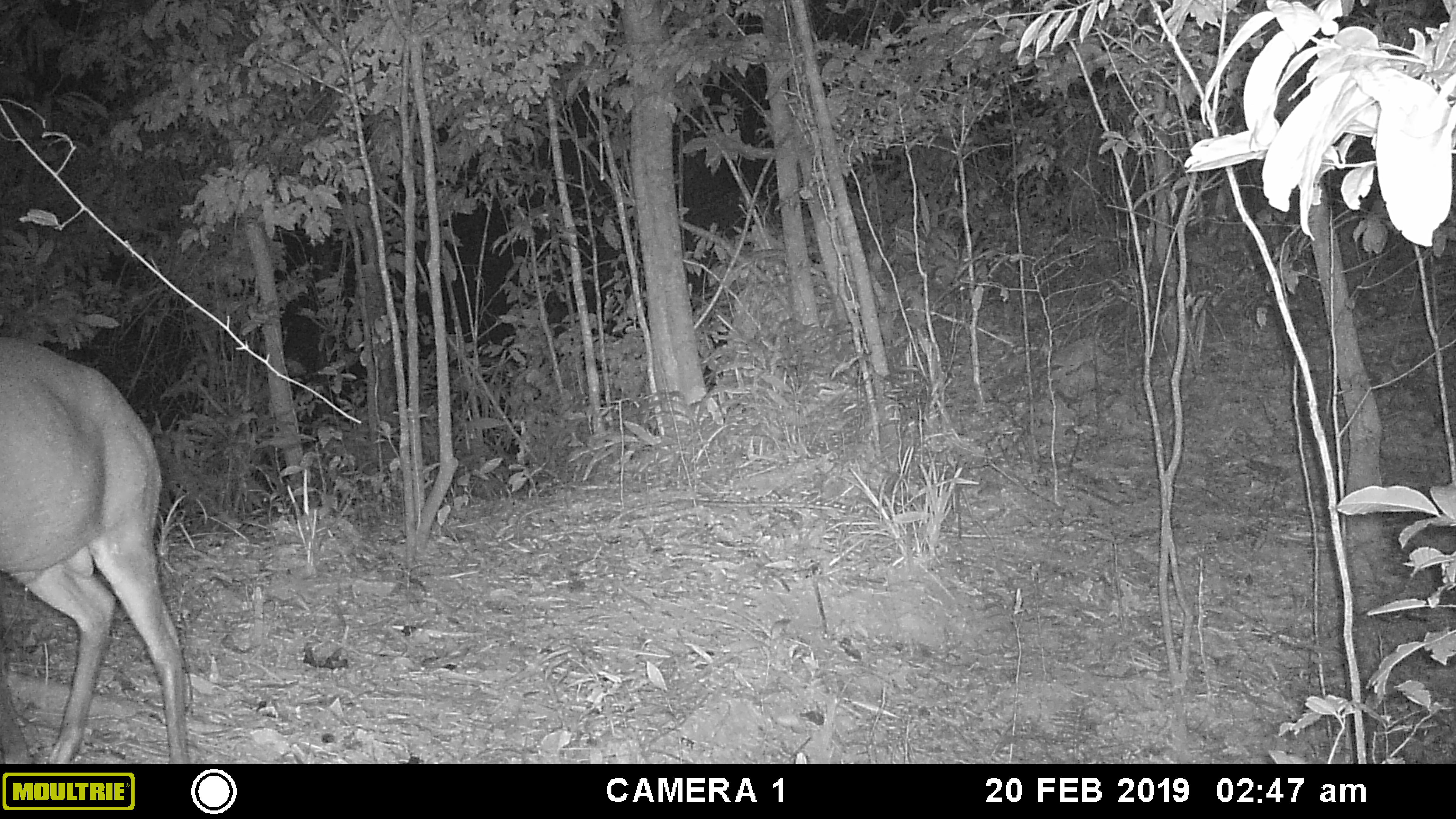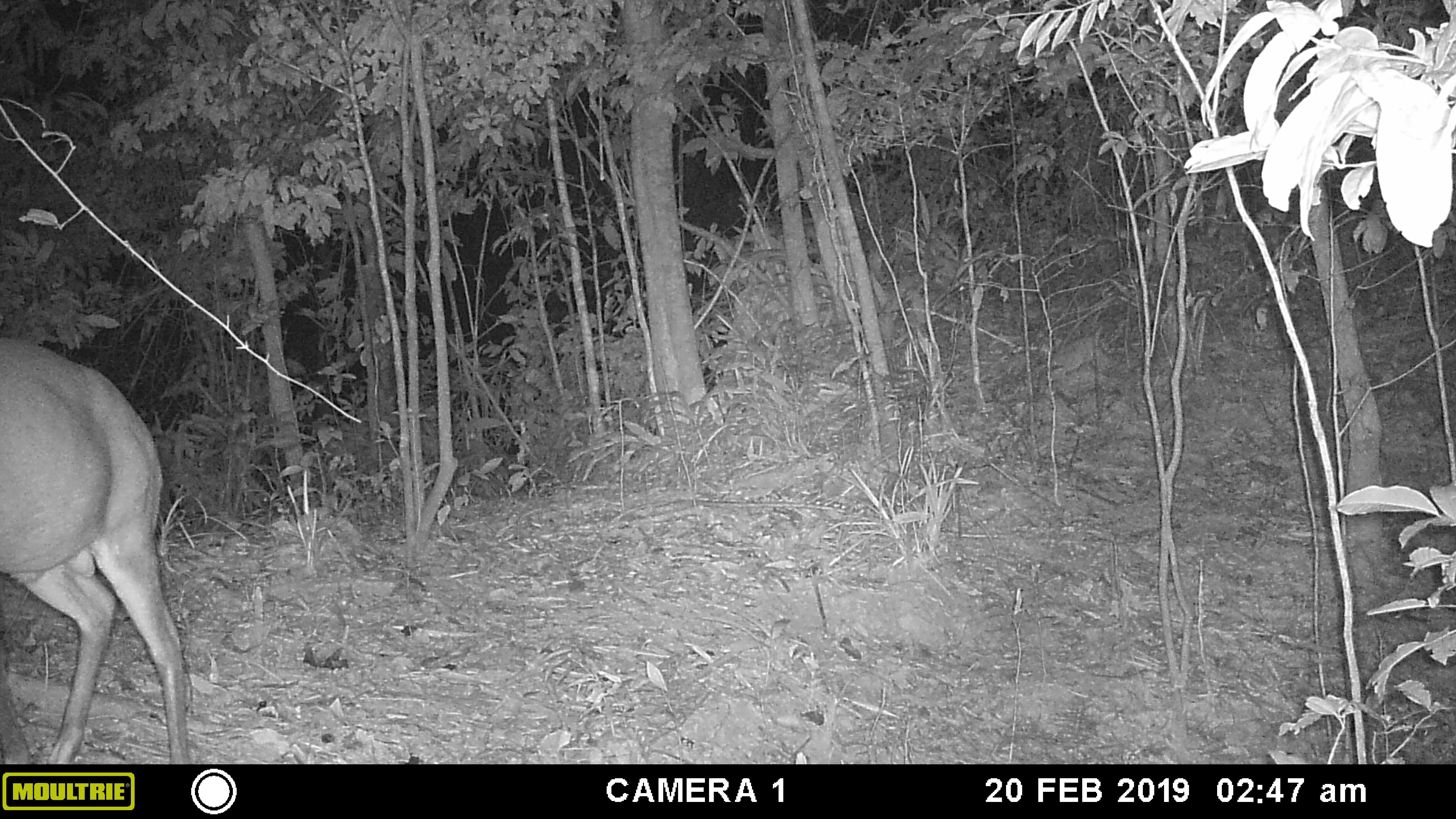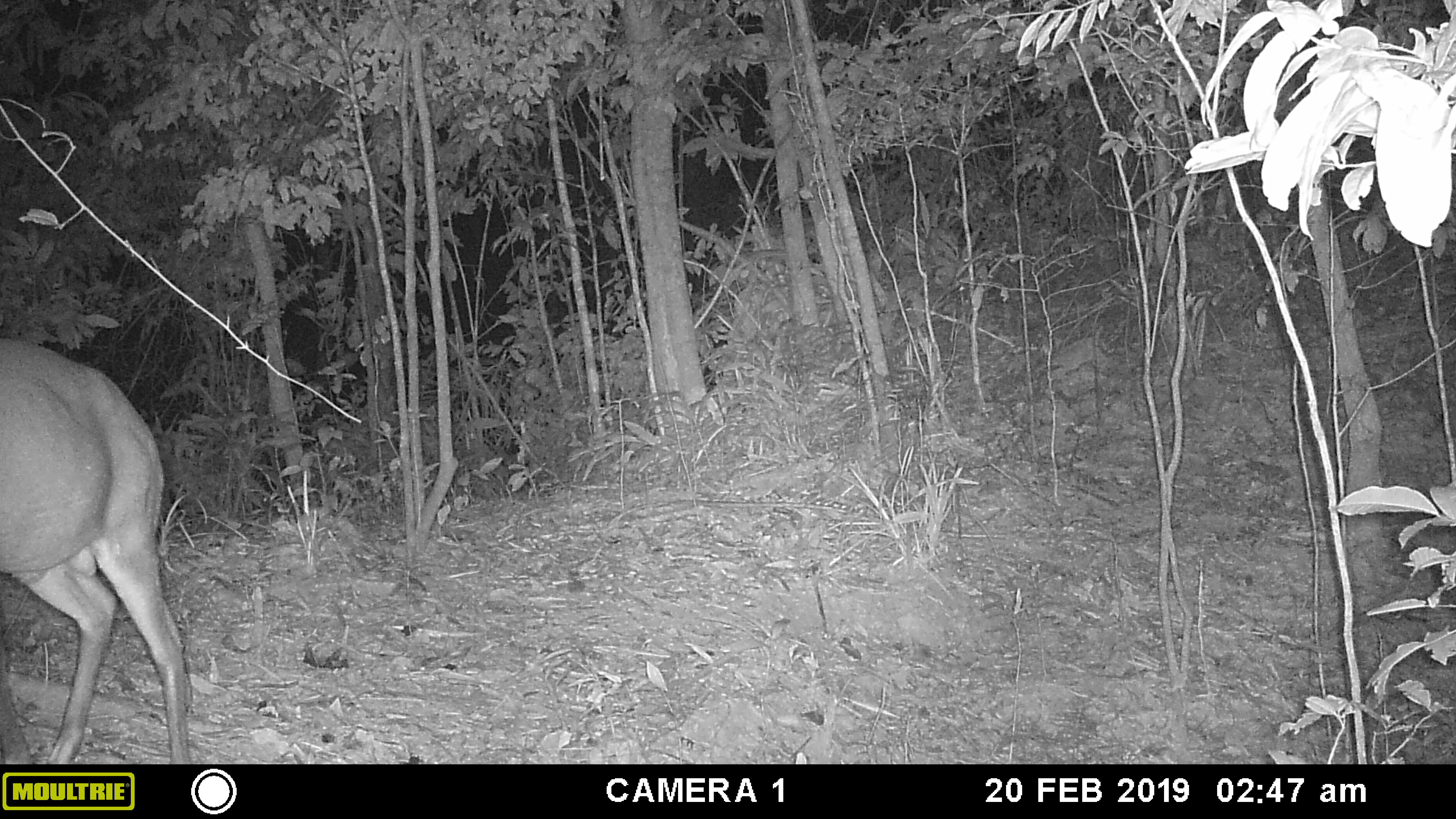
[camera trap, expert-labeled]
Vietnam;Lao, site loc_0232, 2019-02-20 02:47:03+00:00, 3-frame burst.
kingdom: Animalia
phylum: Chordata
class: Mammalia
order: Artiodactyla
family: Cervidae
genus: Muntiacus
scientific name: Muntiacus vuquangensis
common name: large-antlered muntjac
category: large antlered muntjac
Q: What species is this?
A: Large antlered muntjac (large-antlered muntjac) (Muntiacus vuquangensis).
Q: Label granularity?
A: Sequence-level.